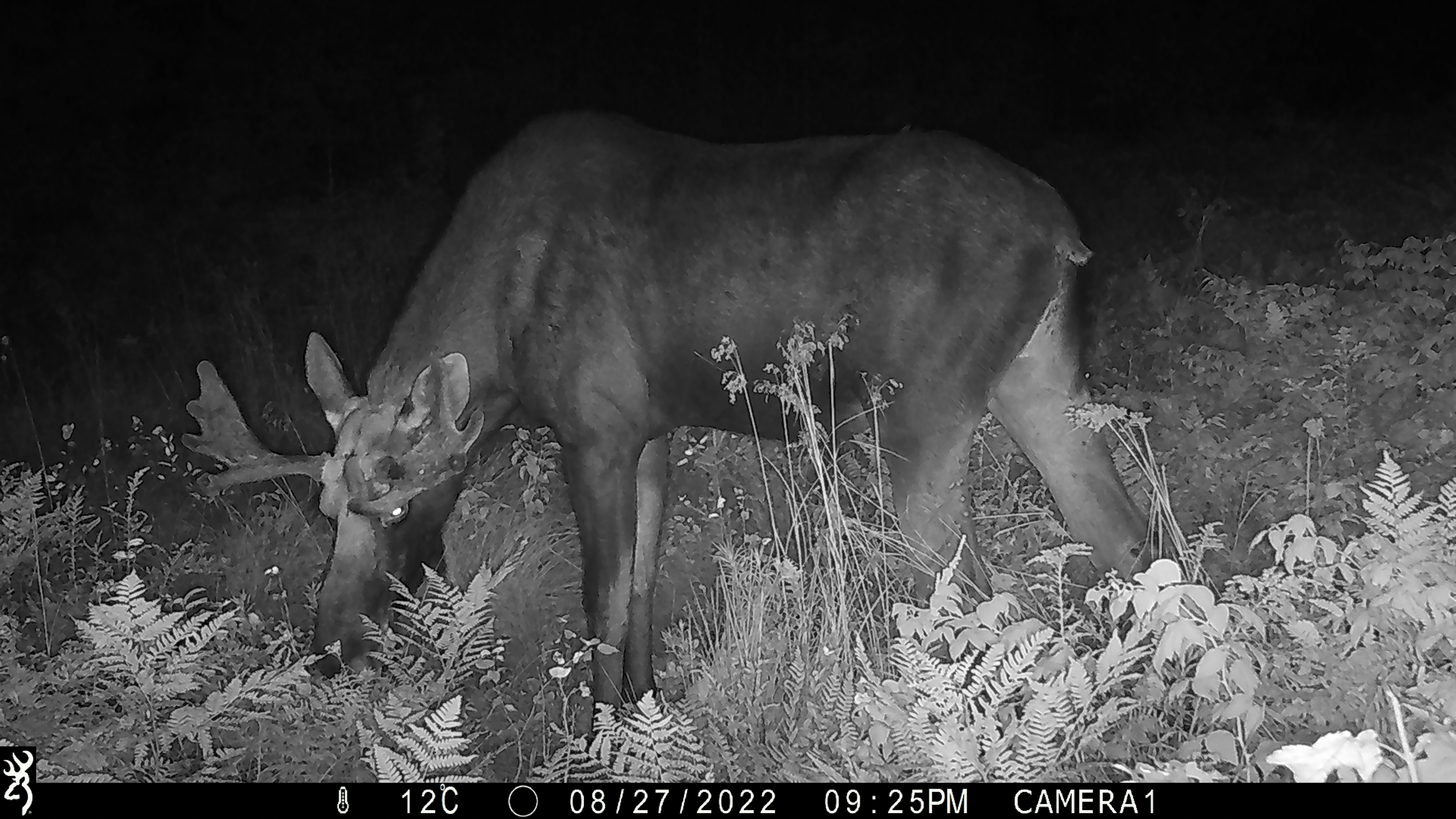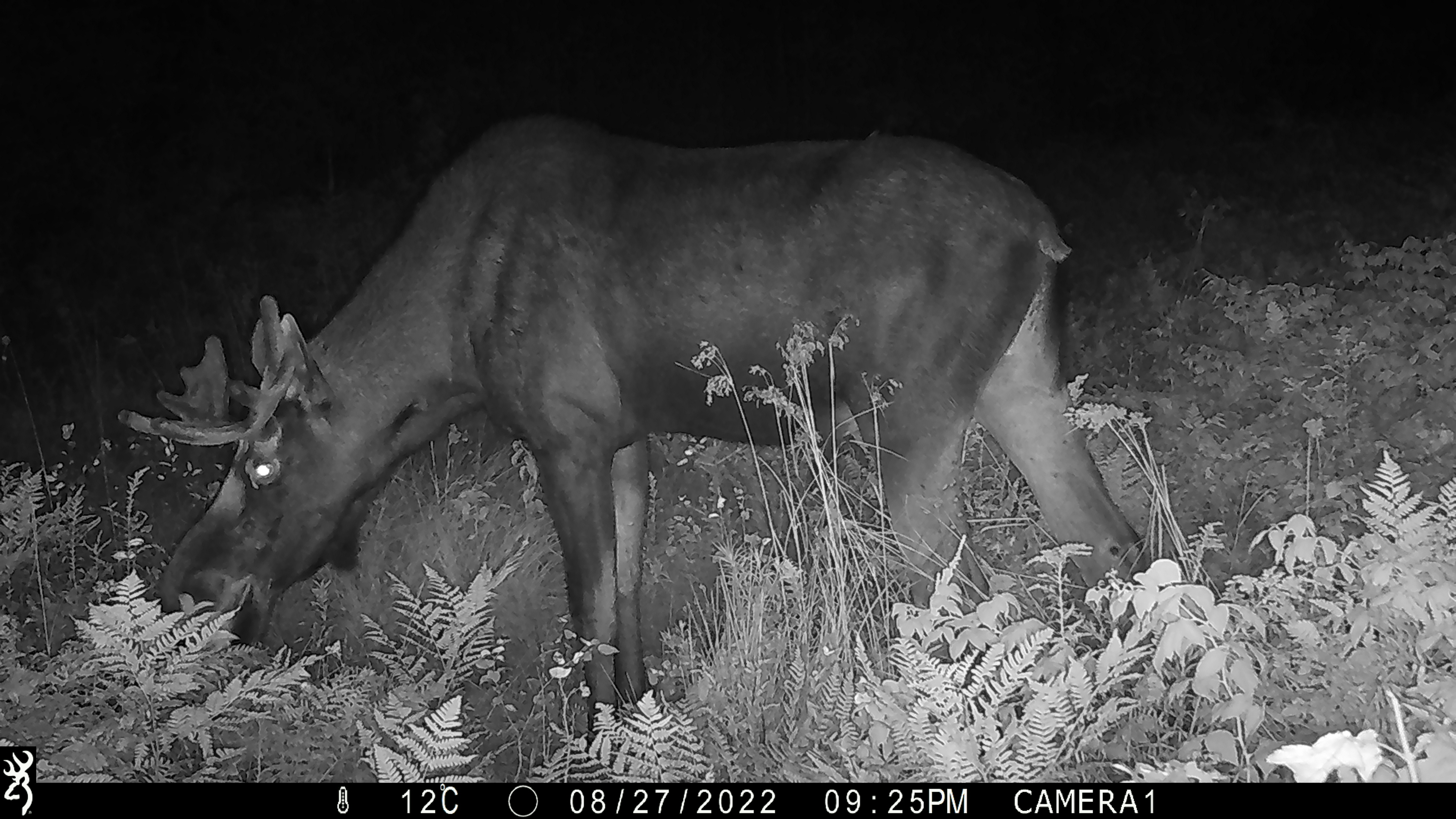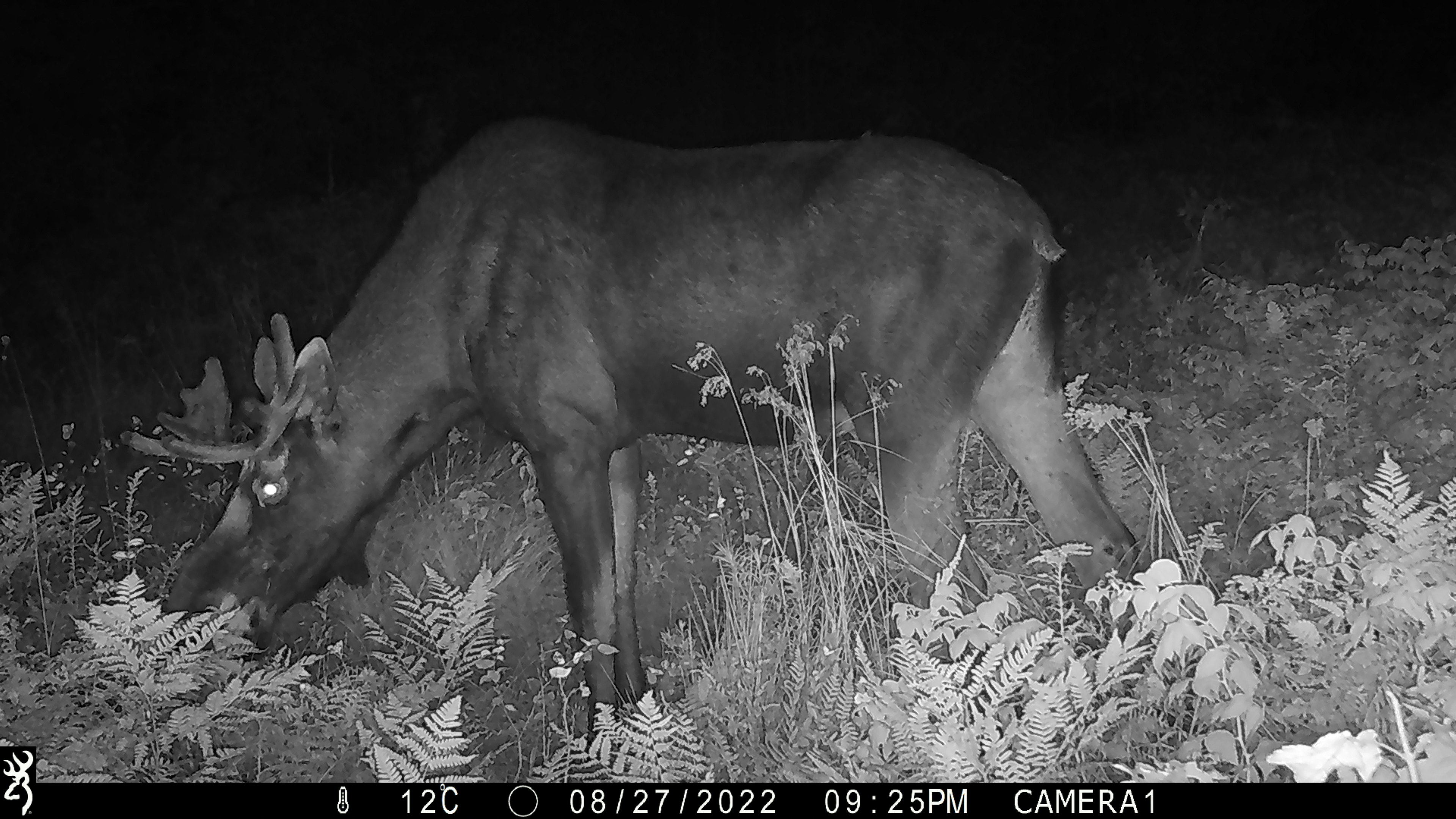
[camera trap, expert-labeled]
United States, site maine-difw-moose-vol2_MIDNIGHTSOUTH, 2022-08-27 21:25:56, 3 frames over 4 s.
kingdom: Animalia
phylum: Chordata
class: Mammalia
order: Artiodactyla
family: Cervidae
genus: Alces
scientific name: Alces alces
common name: moose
Moose (Alces alces).